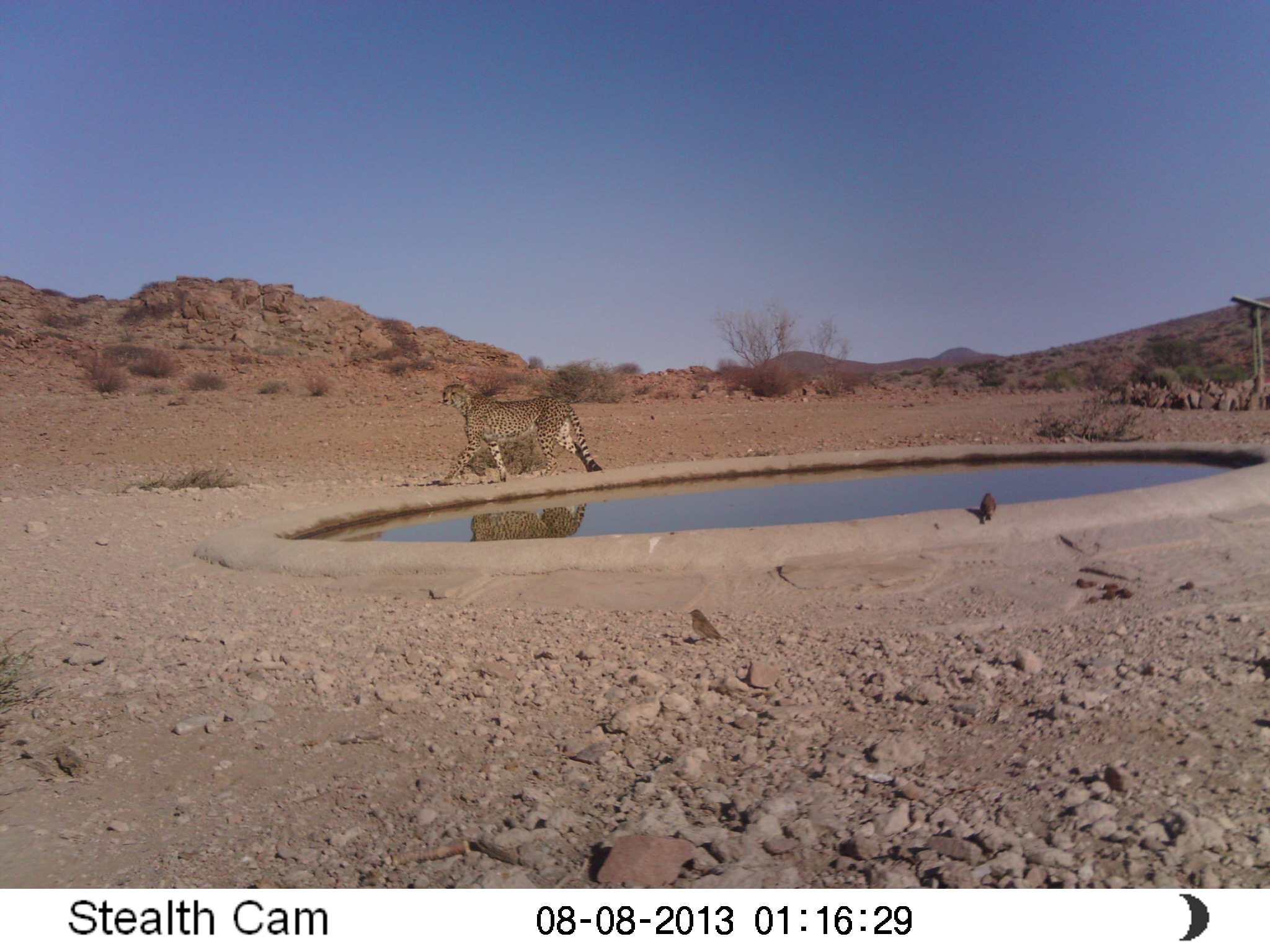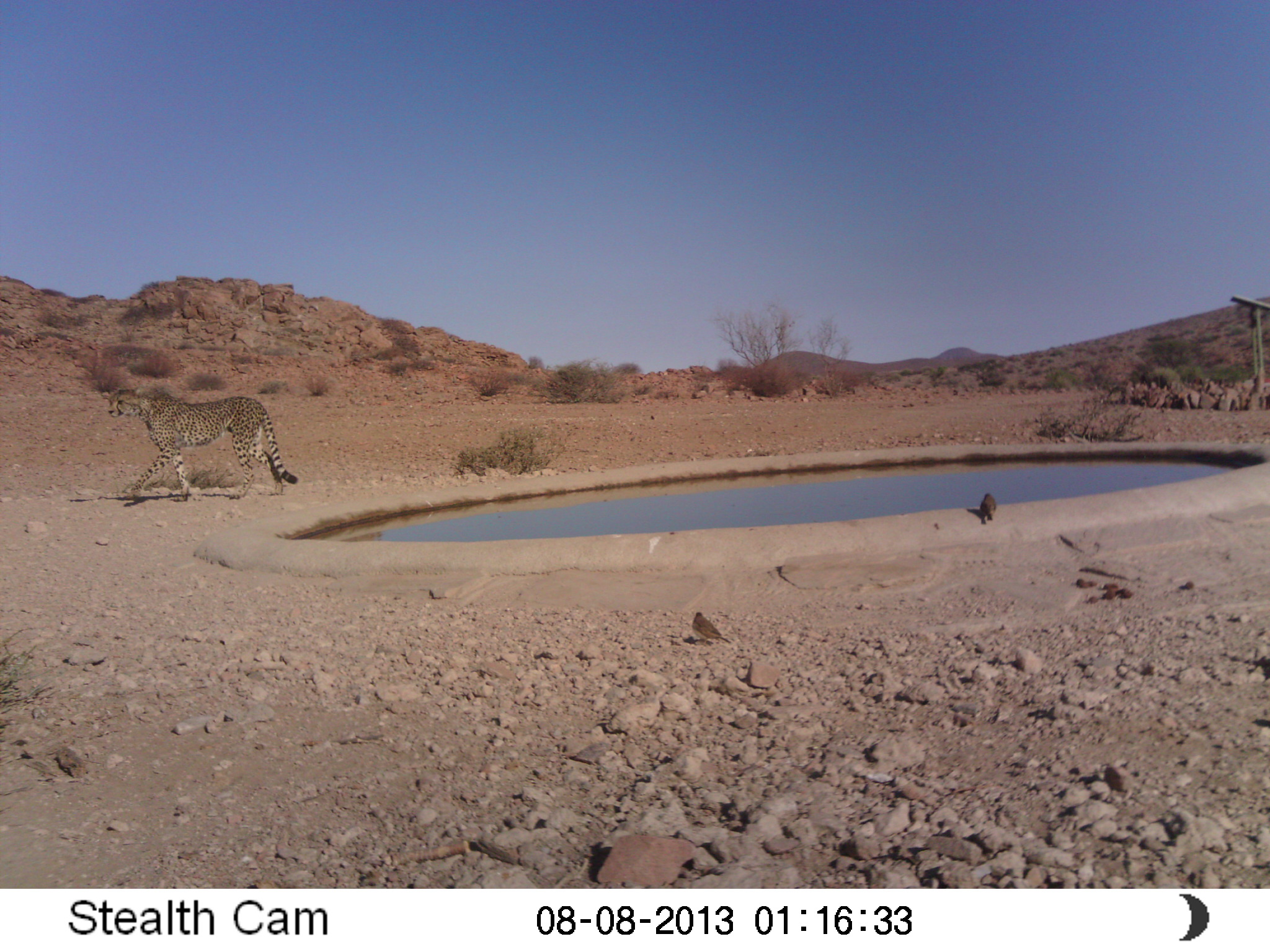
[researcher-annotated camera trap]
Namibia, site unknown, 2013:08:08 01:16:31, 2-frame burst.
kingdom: Animalia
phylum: Chordata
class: Mammalia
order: Carnivora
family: Felidae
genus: Acinonyx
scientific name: Acinonyx jubatus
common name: cheetah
Acinonyx jubatus (cheetah).